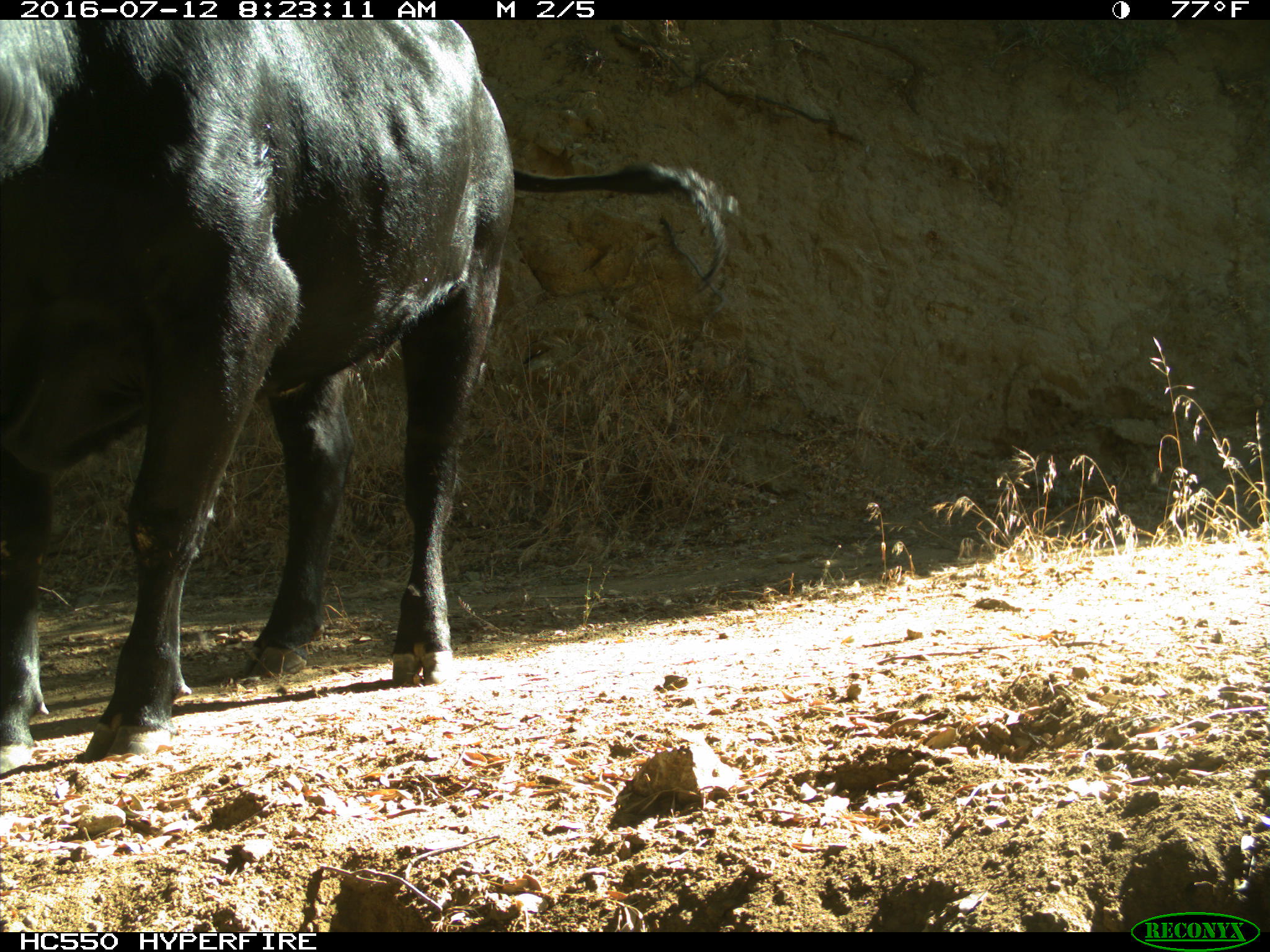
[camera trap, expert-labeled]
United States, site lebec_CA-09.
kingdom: Animalia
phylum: Chordata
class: Mammalia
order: Artiodactyla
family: Bovidae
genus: Bos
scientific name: Bos taurus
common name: domestic cow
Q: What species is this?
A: Bos taurus (domestic cow).